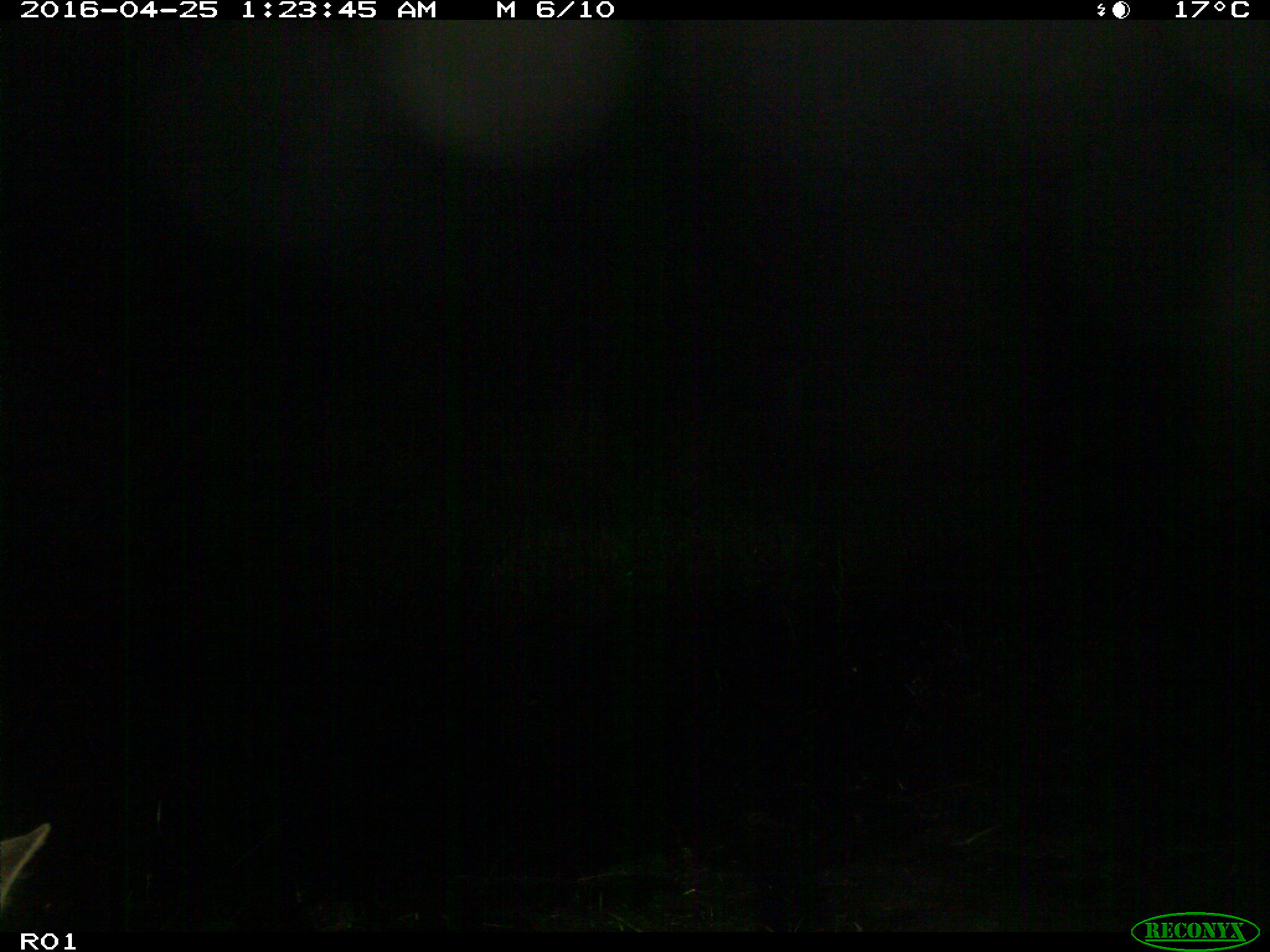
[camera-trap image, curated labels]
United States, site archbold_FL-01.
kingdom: Animalia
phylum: Chordata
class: Mammalia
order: Artiodactyla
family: Bovidae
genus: Bos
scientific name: Bos taurus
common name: domestic cow